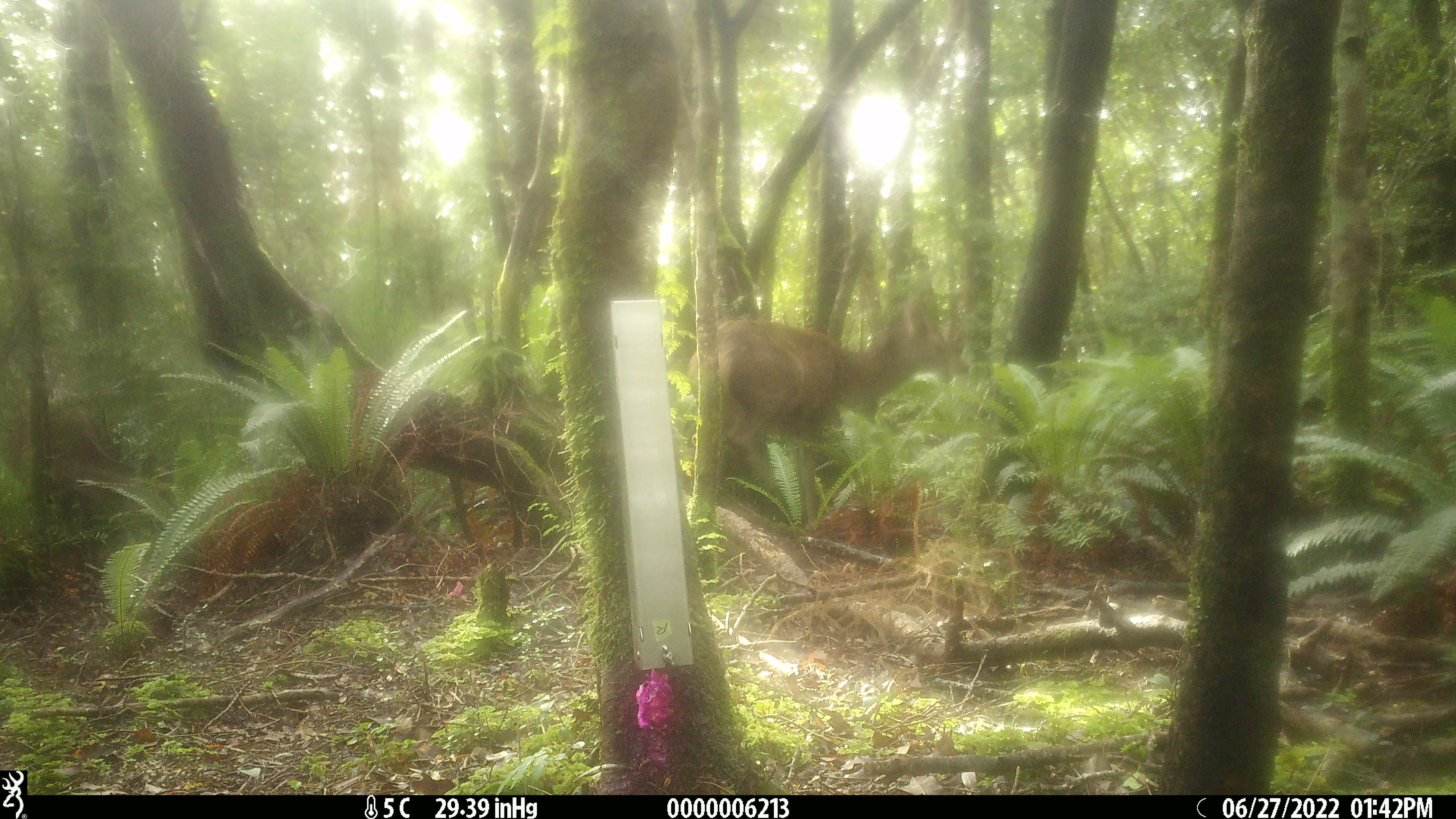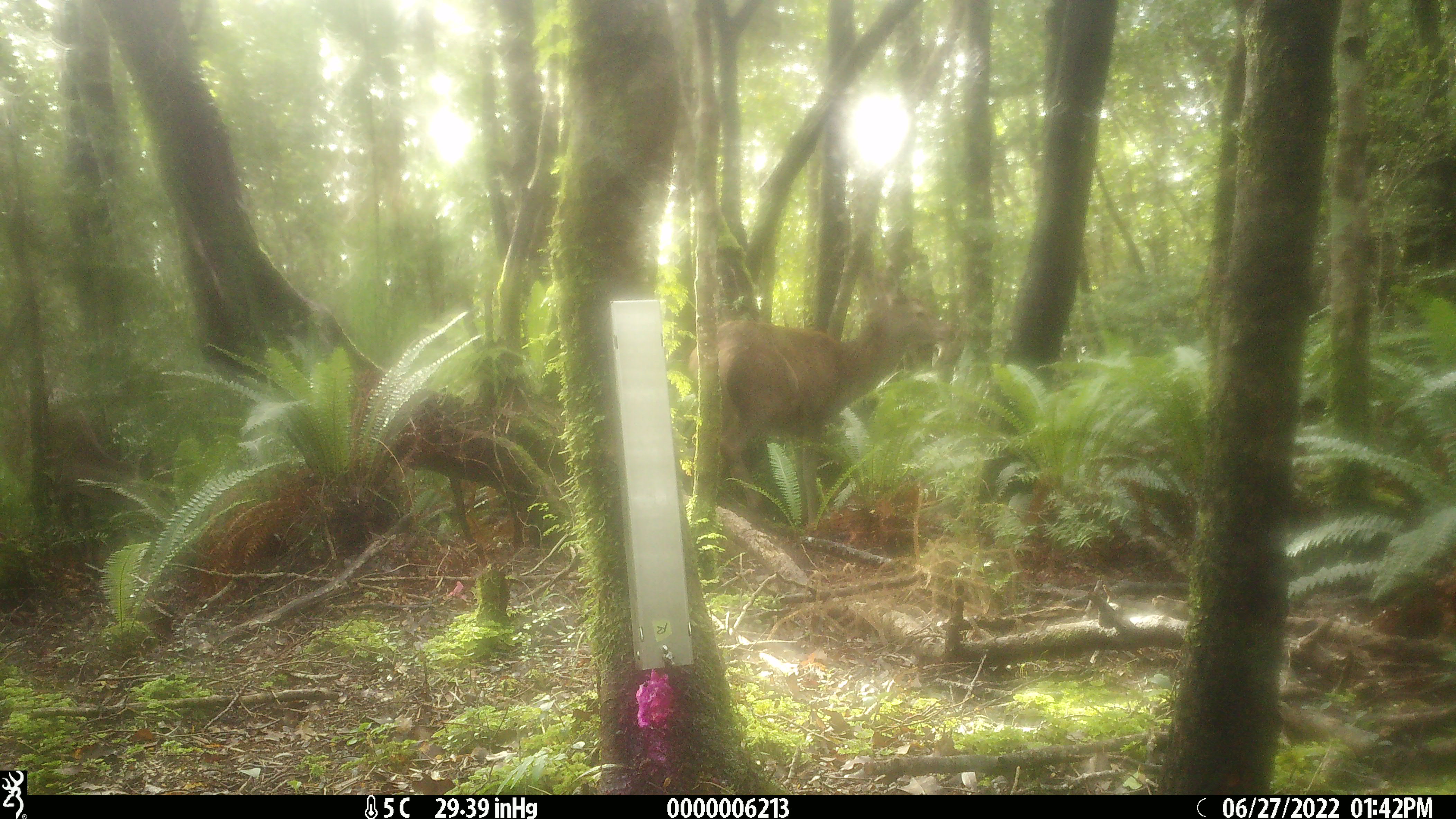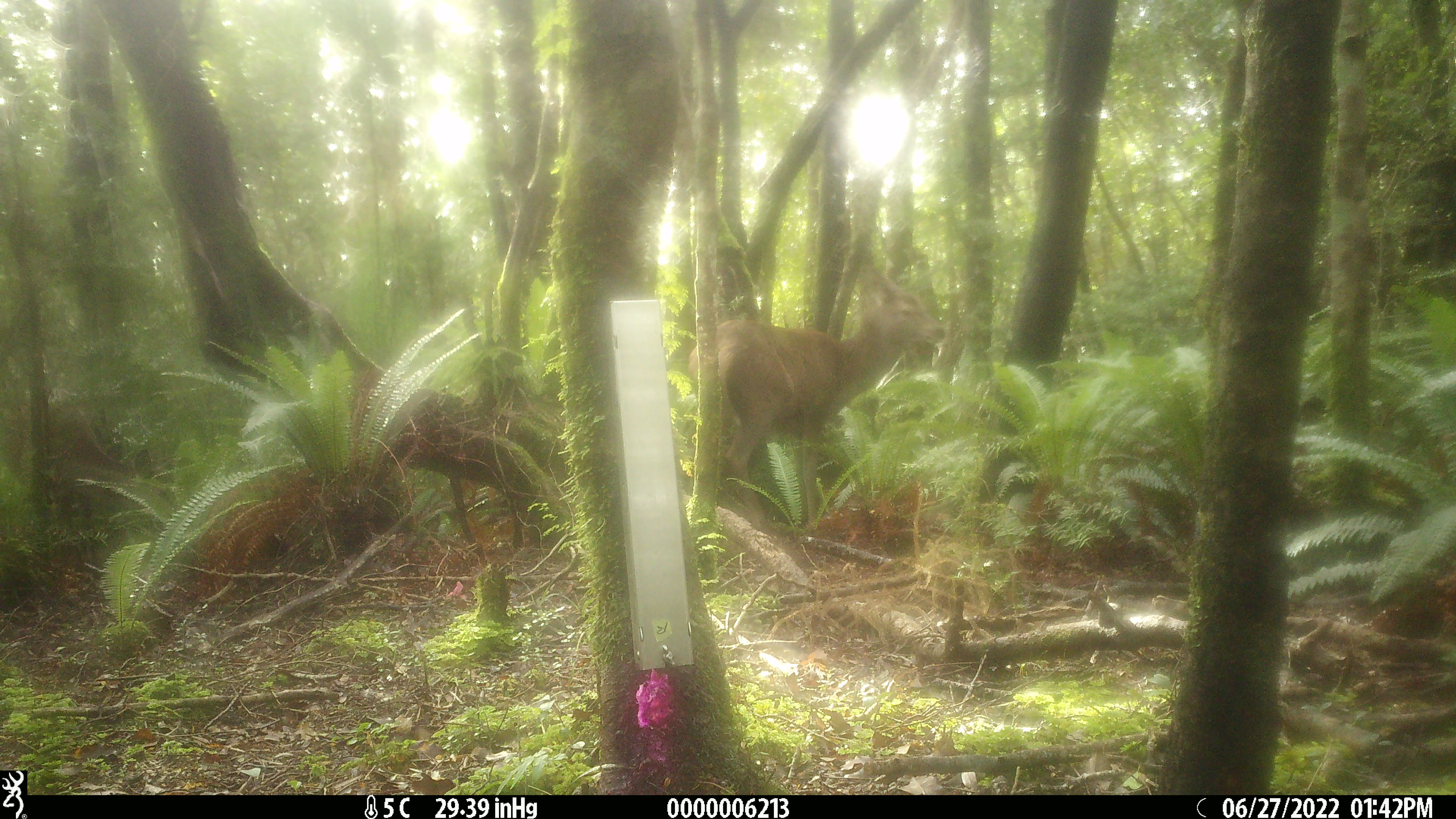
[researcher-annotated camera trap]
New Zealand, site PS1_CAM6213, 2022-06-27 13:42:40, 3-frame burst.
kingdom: Animalia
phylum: Chordata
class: Mammalia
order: Artiodactyla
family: Cervidae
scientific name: Cervidae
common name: deer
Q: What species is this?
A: Deer (Cervidae).